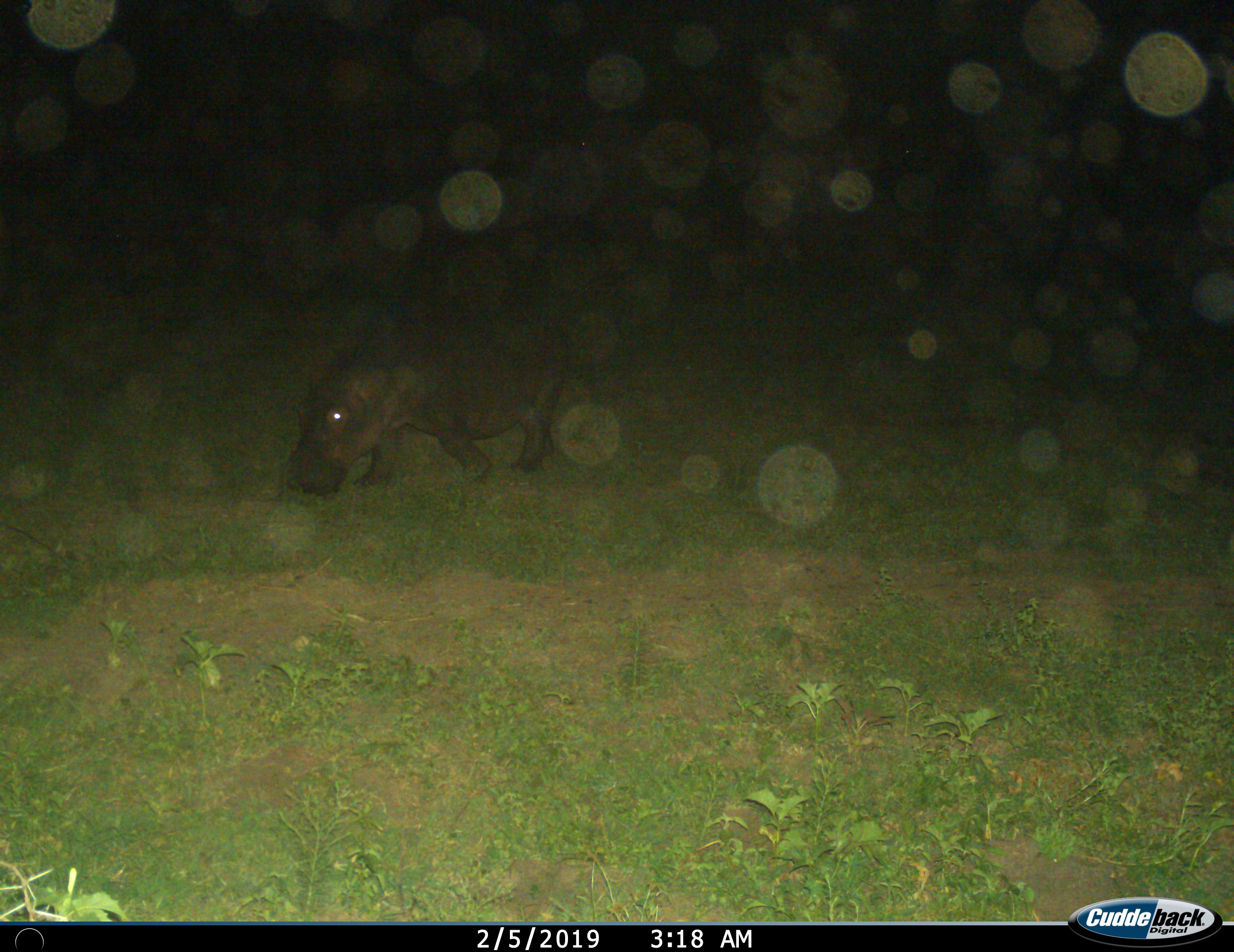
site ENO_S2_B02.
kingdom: Animalia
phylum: Chordata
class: Mammalia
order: Artiodactyla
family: Hippopotamidae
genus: Hippopotamus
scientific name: Hippopotamus amphibius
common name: hippopotamus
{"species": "hippopotamus (Hippopotamus amphibius)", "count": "1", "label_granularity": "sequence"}